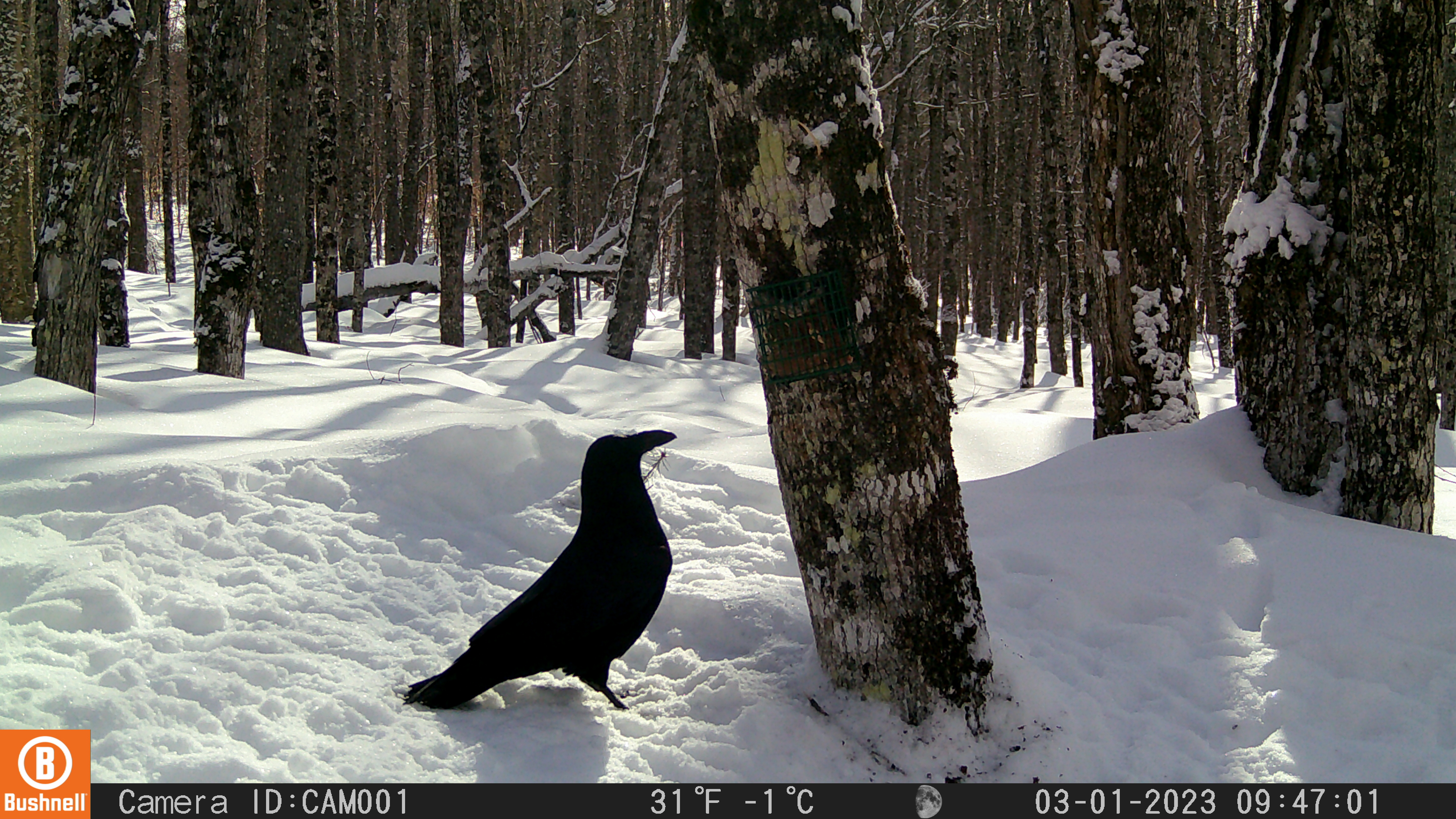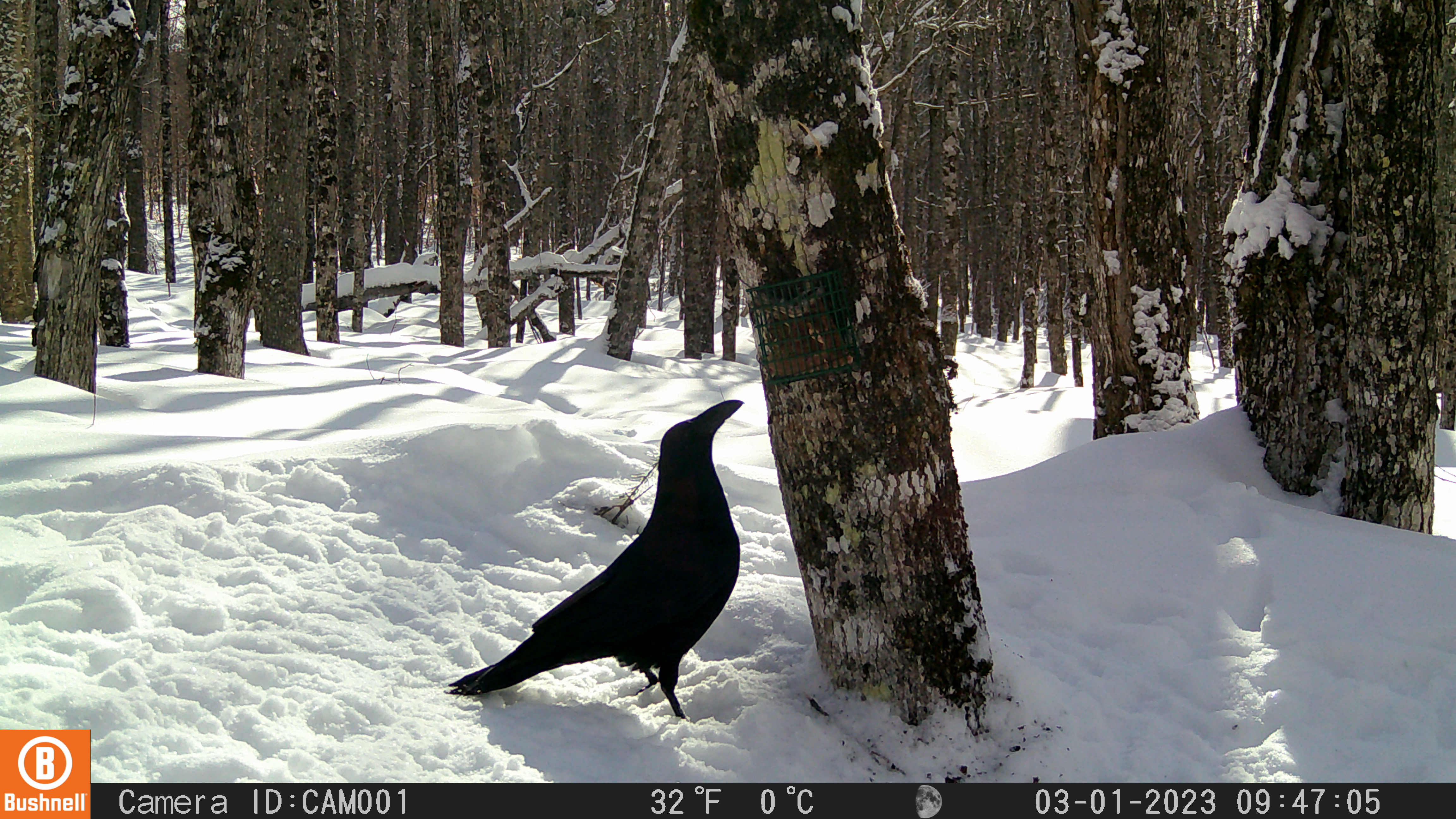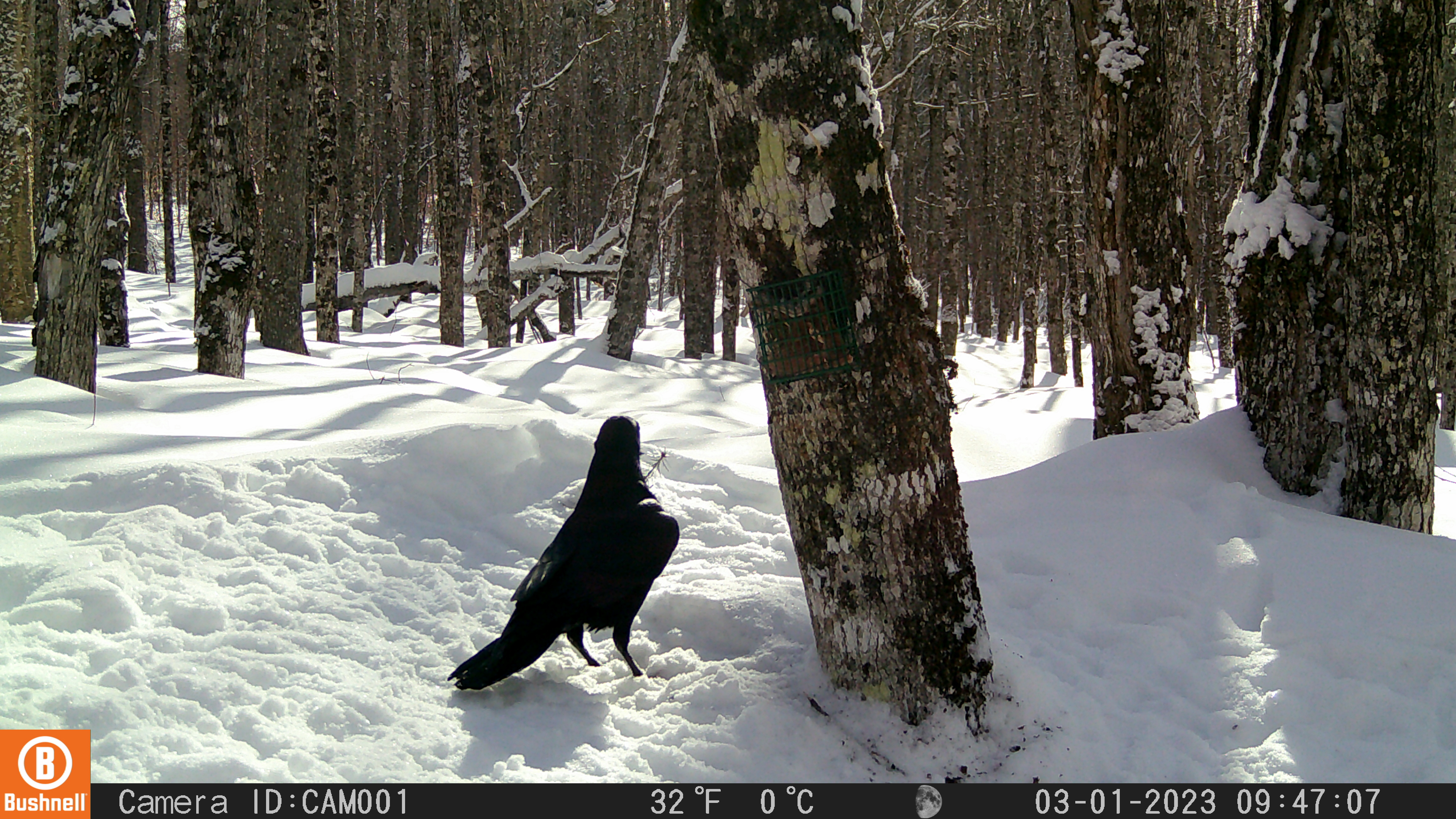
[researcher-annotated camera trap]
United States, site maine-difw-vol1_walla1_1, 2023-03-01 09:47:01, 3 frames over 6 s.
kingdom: Animalia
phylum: Chordata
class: Aves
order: Passeriformes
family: Corvidae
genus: Corvus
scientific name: Corvus corax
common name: common raven